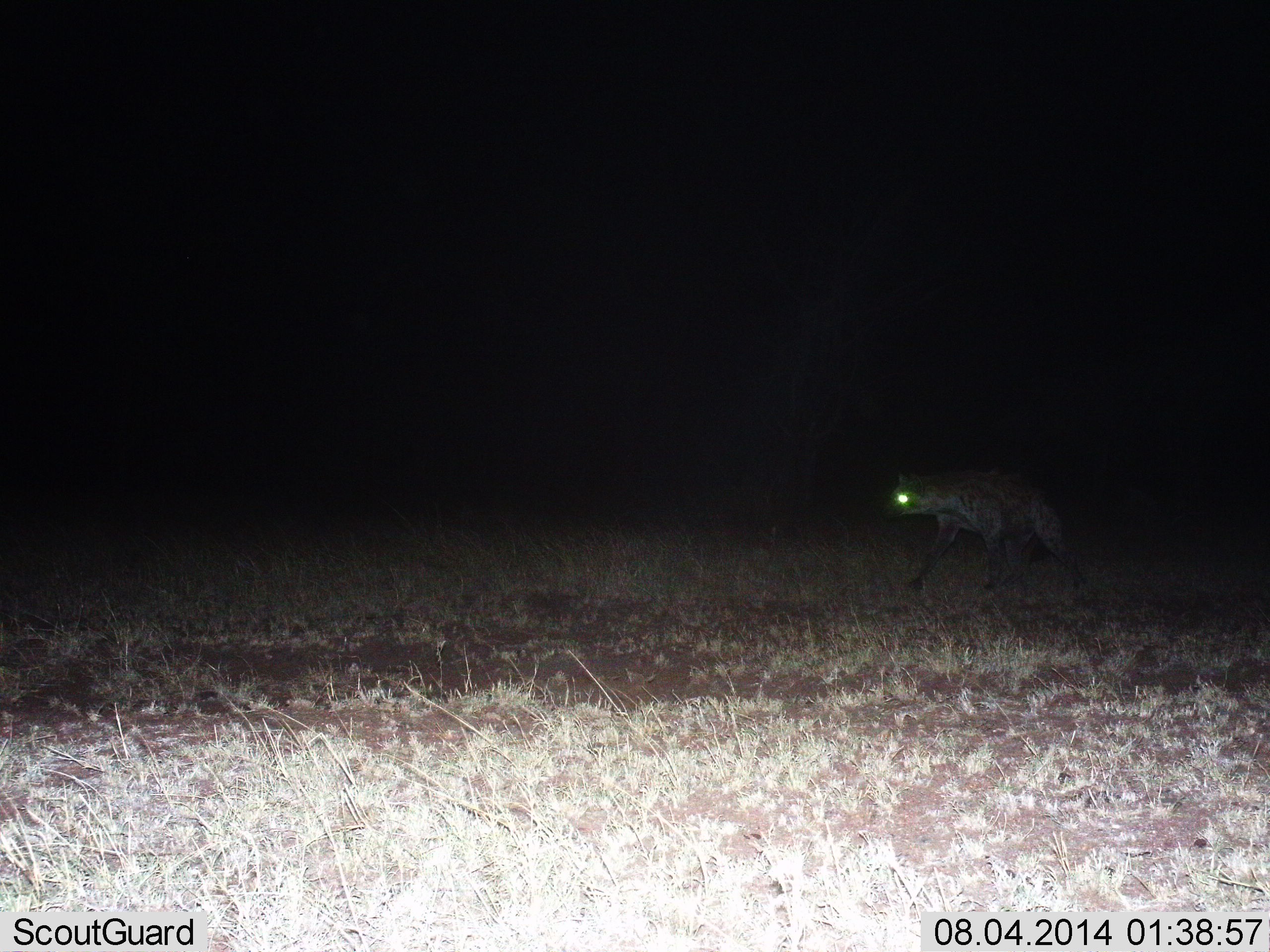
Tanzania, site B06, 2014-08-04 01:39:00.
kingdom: Animalia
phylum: Chordata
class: Mammalia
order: Carnivora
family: Hyaenidae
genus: Crocuta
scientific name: Crocuta crocuta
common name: spotted hyena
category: hyenaspotted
Hyenaspotted (spotted hyena) (Crocuta crocuta), count 1. Behavior (volunteer vote fractions): standing 0%, resting 0%, moving 100%, interacting 0%. Young present (vote fraction): 0%. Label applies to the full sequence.